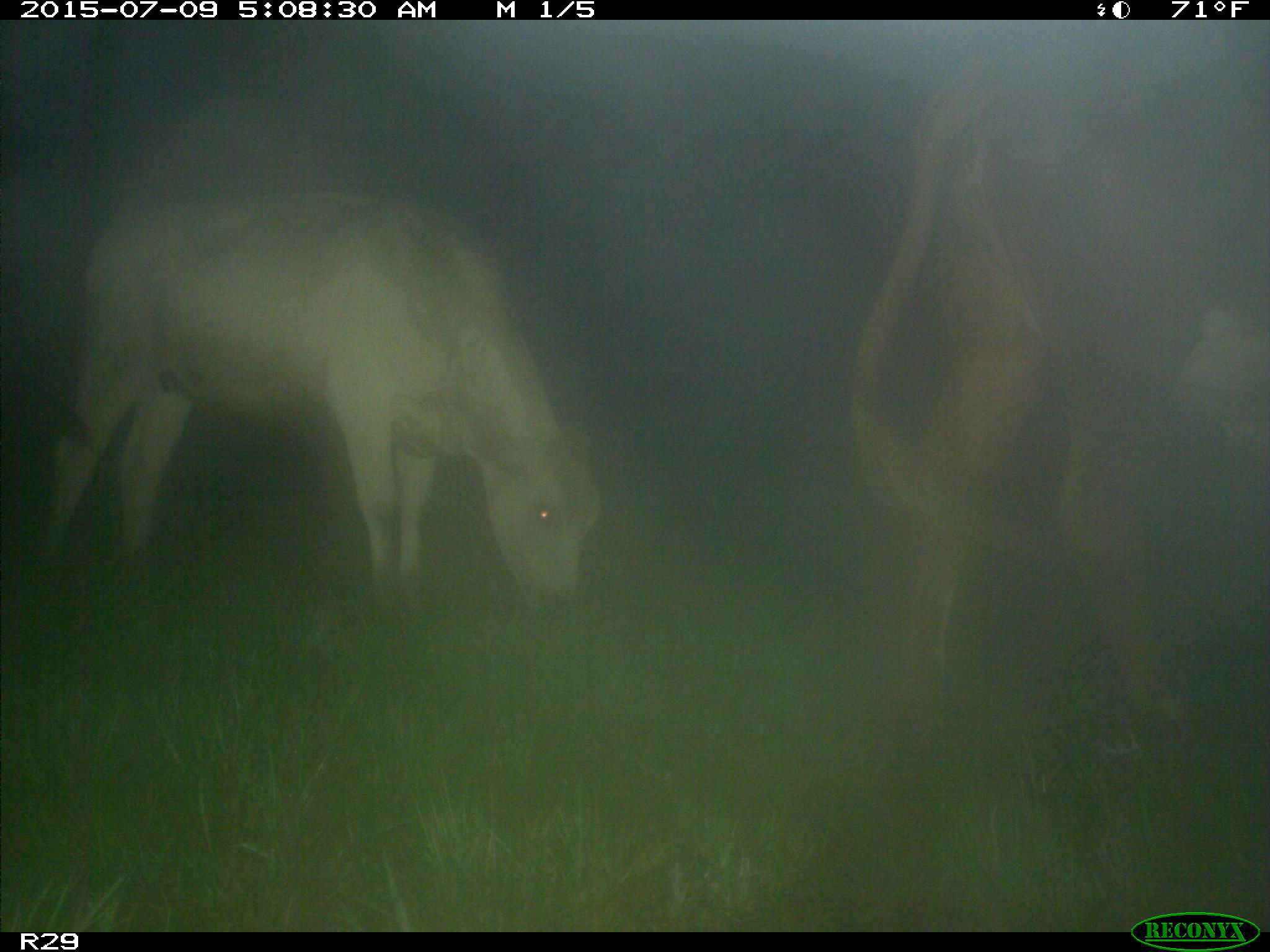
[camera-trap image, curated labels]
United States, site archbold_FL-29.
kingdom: Animalia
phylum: Chordata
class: Mammalia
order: Artiodactyla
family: Bovidae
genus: Bos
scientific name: Bos taurus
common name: domestic cow